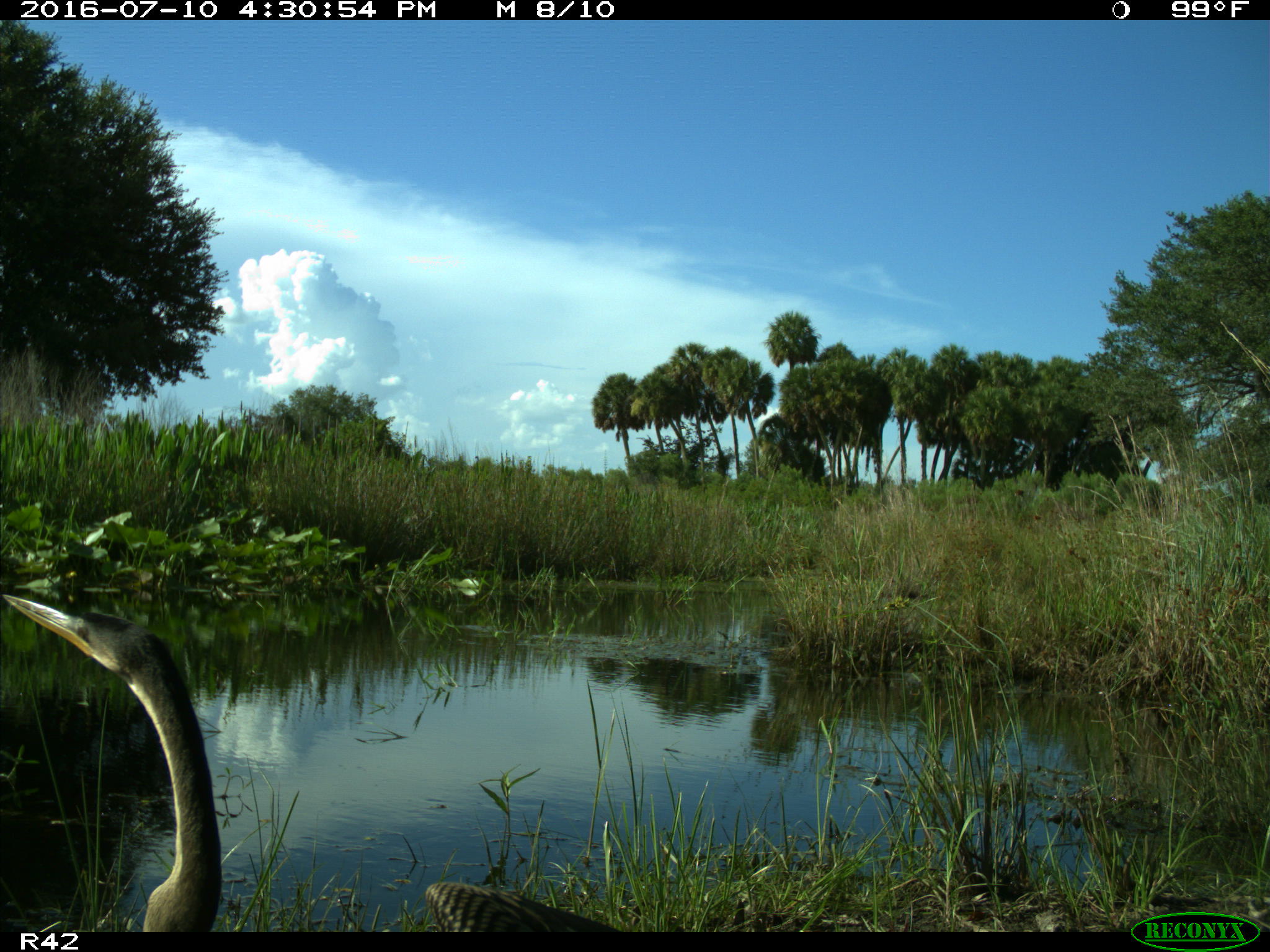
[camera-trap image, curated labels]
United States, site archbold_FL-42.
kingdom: Animalia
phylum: Chordata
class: Aves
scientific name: Aves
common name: birds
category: unidentified bird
Unidentified bird (birds) (Aves).